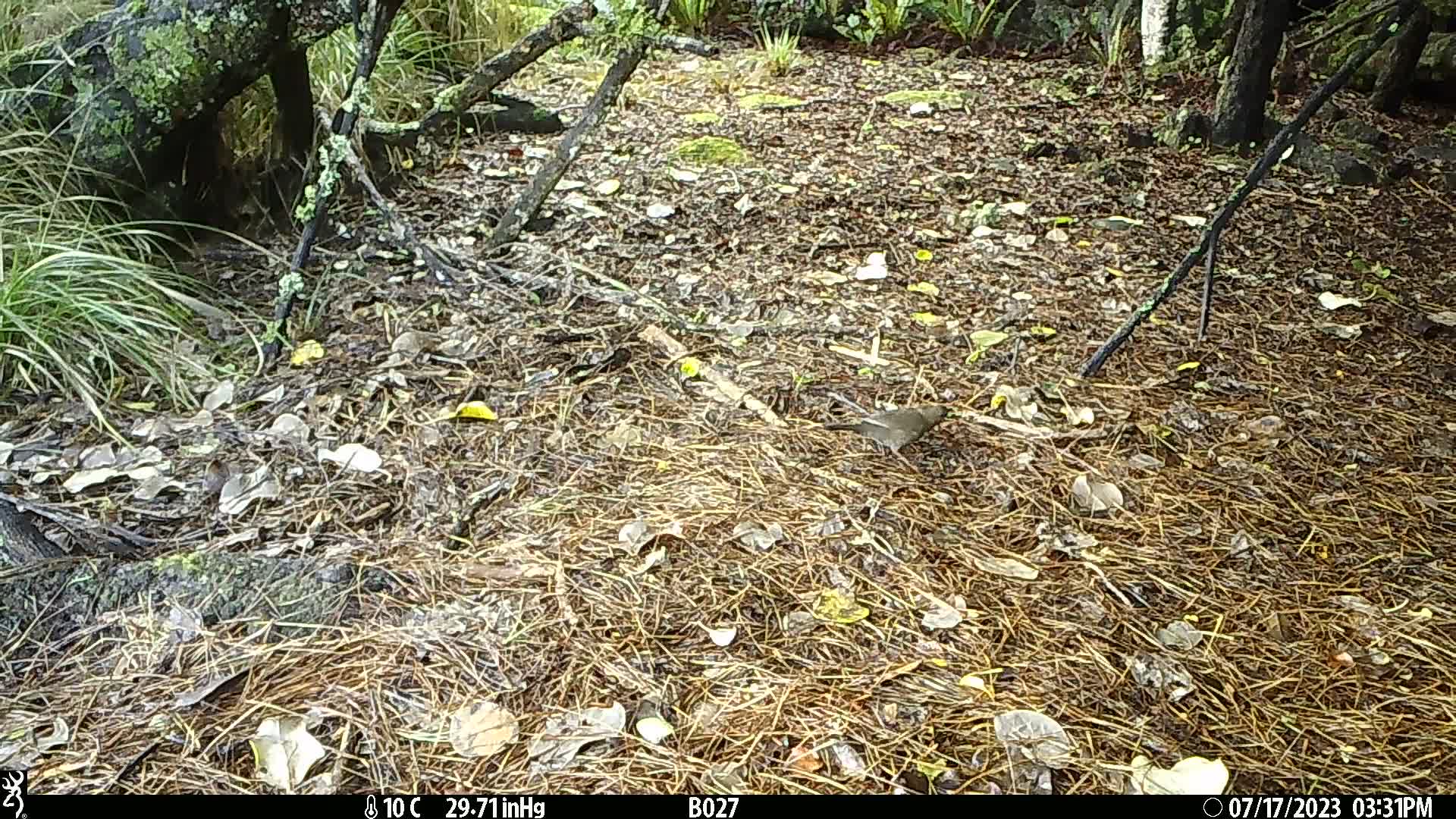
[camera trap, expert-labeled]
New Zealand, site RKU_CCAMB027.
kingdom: Animalia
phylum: Chordata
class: Aves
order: Passeriformes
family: Turdidae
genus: Turdus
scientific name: Turdus philomelos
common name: song thrush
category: thrush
Thrush (song thrush) (Turdus philomelos).